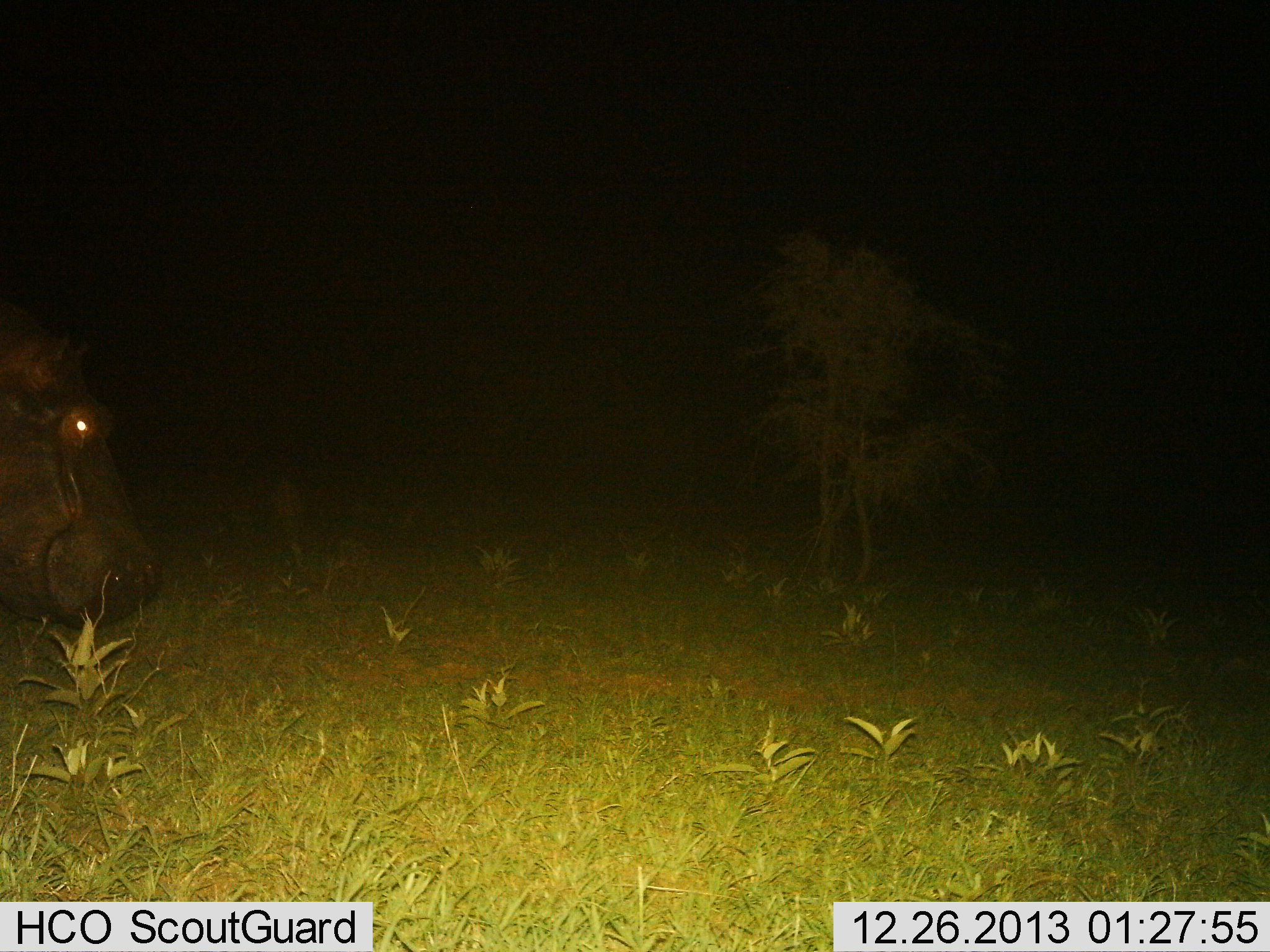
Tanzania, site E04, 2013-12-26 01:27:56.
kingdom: Animalia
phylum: Chordata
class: Mammalia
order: Artiodactyla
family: Hippopotamidae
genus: Hippopotamus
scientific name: Hippopotamus amphibius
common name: hippopotamus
Hippopotamus (Hippopotamus amphibius), count 1. Behavior (volunteer vote fractions): standing 46%, resting 0%, moving 31%, interacting 0%. Young present (vote fraction): 0%. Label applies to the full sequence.